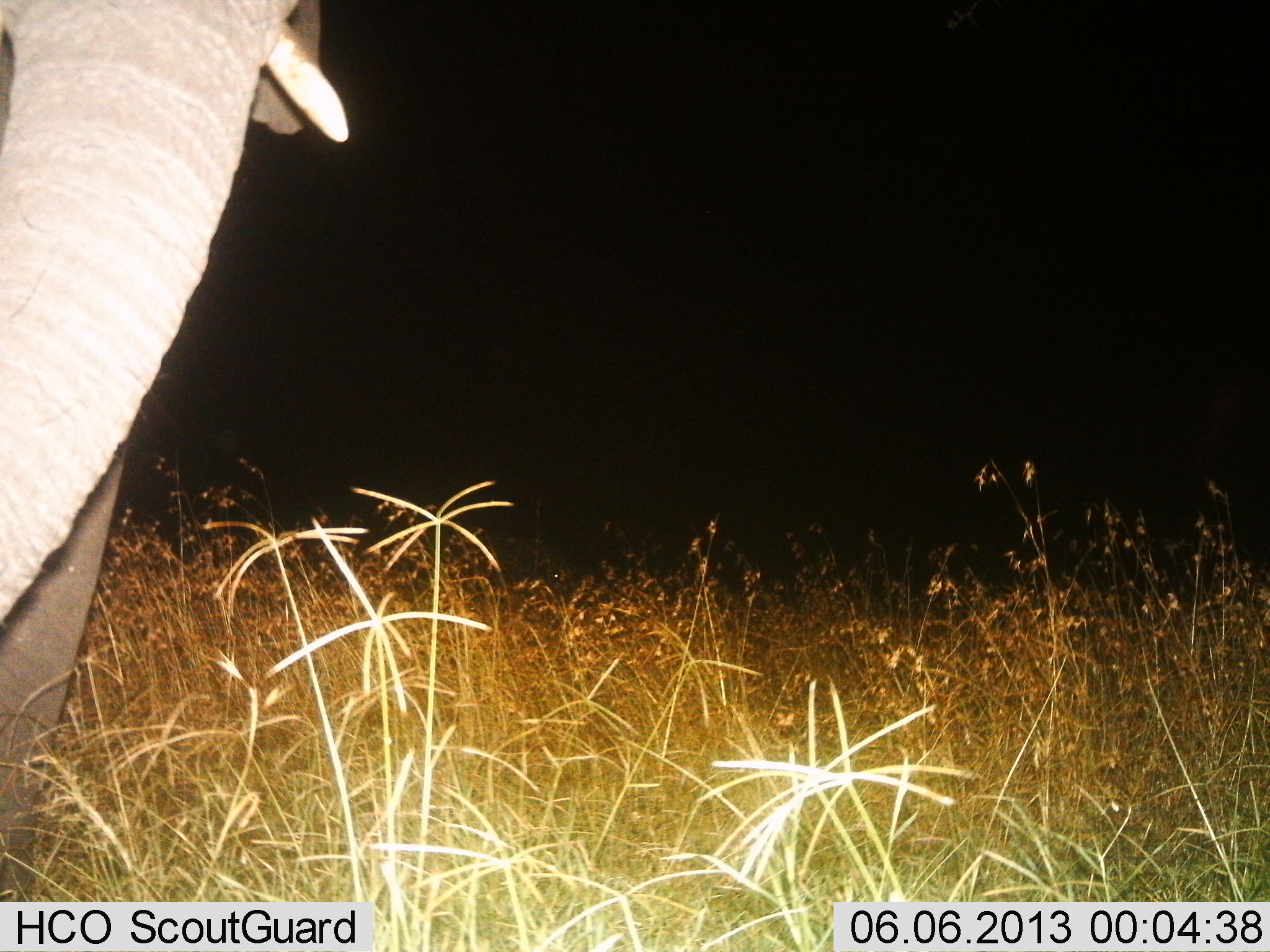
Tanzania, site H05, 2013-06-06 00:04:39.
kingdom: Animalia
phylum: Chordata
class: Mammalia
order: Proboscidea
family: Elephantidae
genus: Loxodonta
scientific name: Loxodonta africana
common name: african bush elephant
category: elephant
Elephant (african bush elephant) (Loxodonta africana), count 1. Behavior (volunteer vote fractions): standing 79%, resting 0%, moving 17%, interacting 10%. Young present (vote fraction): 0%. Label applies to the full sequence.